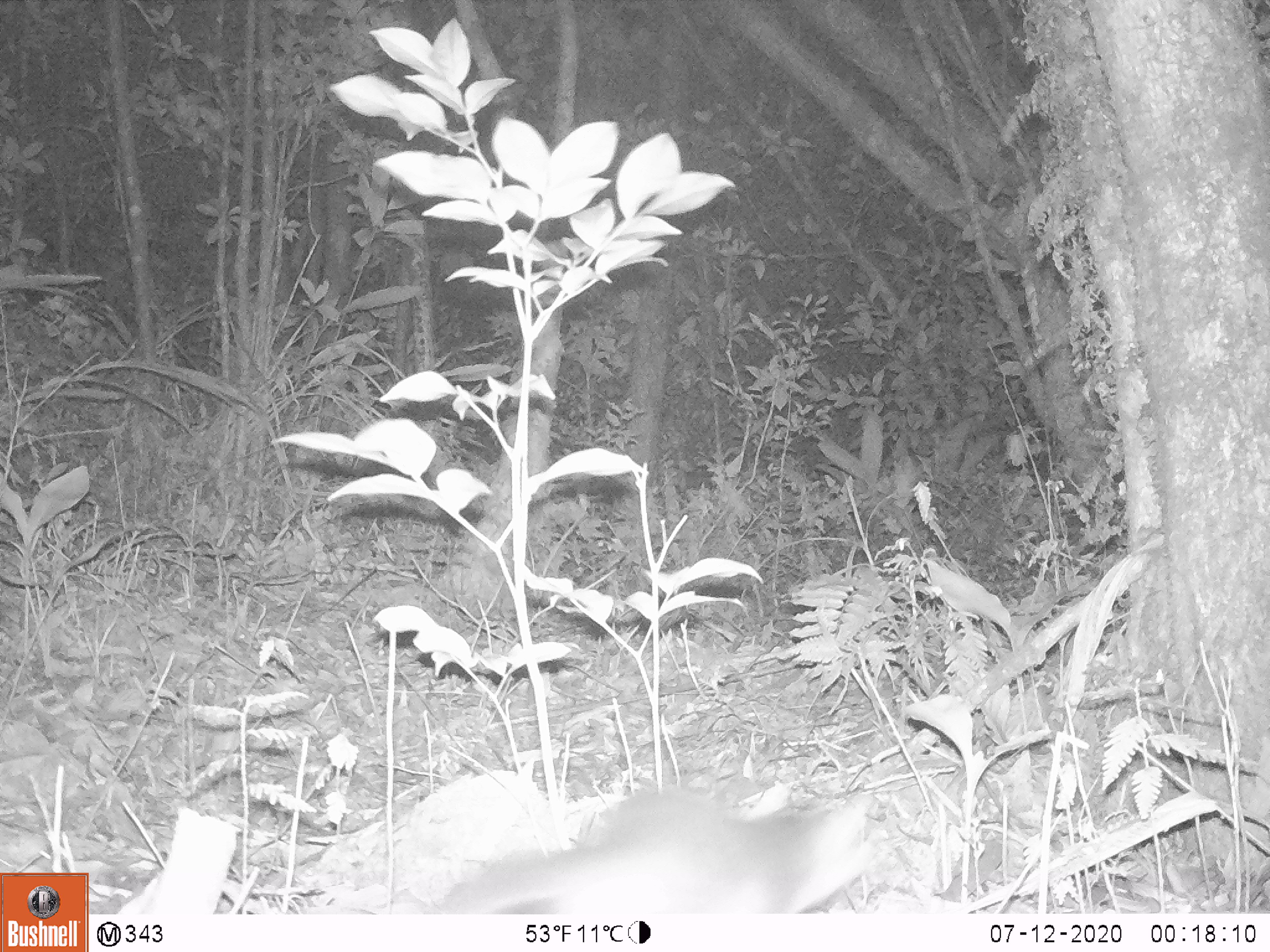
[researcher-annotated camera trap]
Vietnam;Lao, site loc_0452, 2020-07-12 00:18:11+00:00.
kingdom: Animalia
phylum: Chordata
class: Mammalia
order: Carnivora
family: Mustelidae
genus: Melogale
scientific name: Melogale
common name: ferret badger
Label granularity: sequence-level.